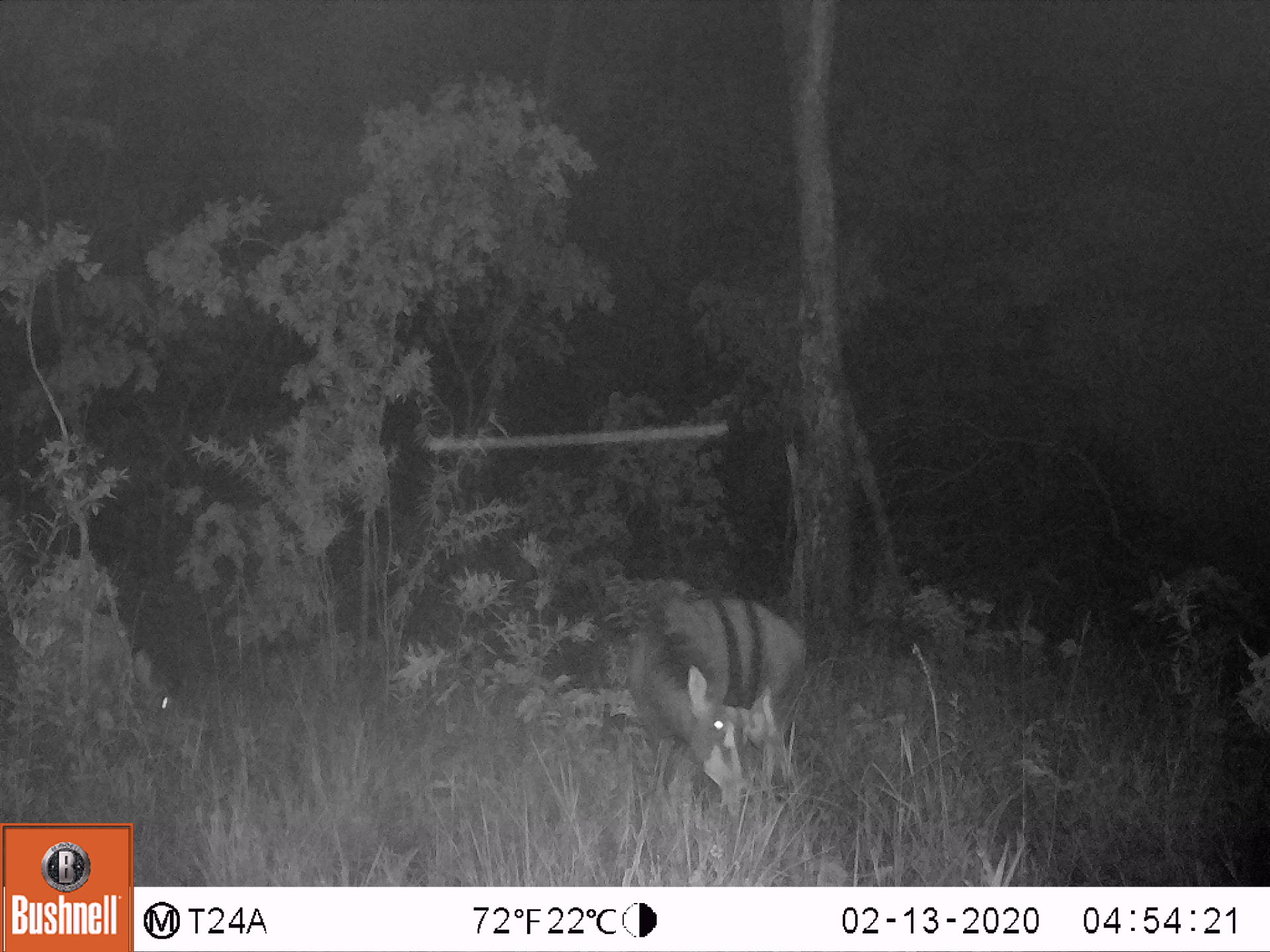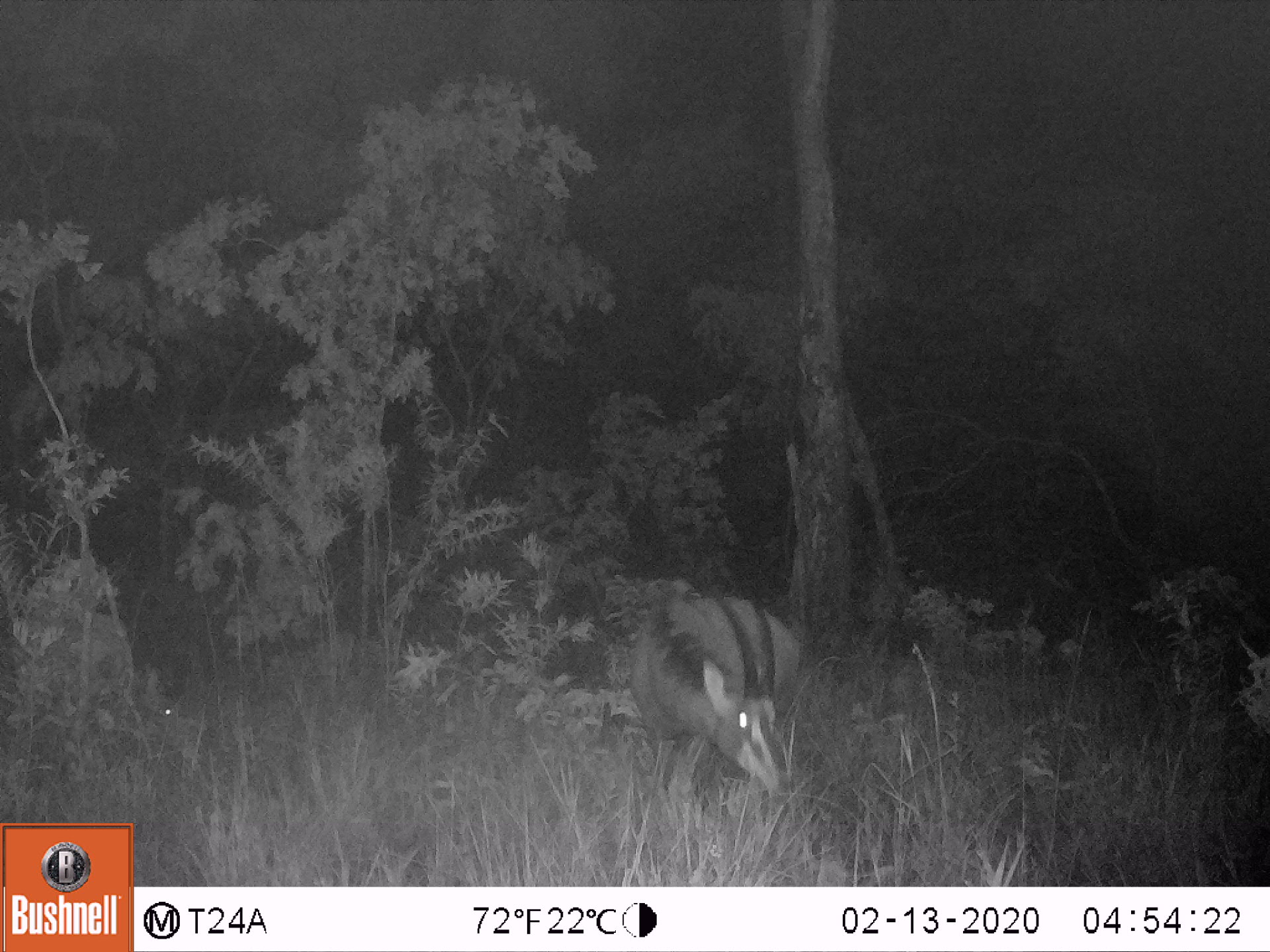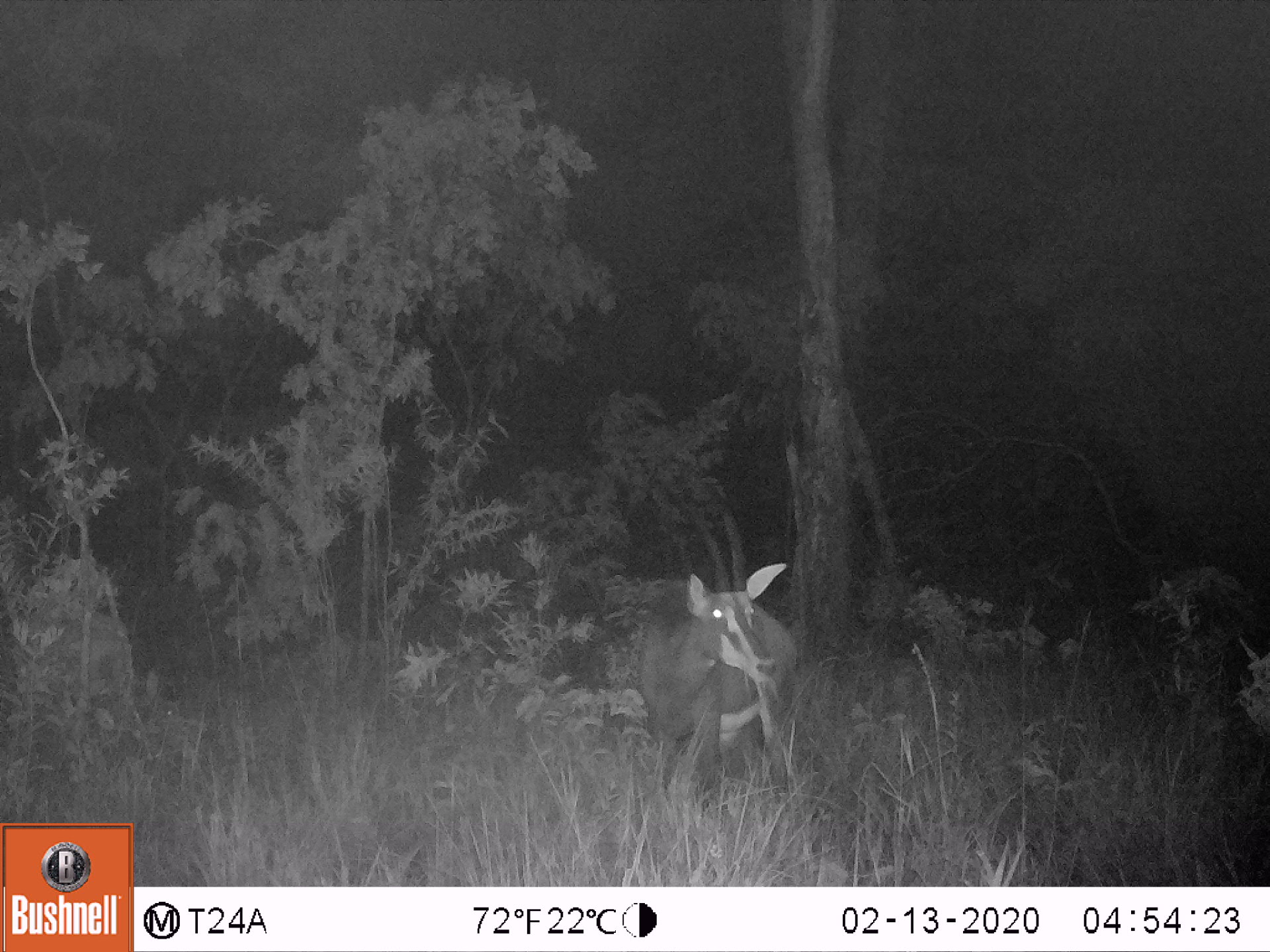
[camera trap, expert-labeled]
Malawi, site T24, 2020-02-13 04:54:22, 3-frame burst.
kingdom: Animalia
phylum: Chordata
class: Mammalia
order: Artiodactyla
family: Bovidae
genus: Hippotragus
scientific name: Hippotragus niger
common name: sable antelope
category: sable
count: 1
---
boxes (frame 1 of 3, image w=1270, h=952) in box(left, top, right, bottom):
sable: box(620, 582, 819, 838)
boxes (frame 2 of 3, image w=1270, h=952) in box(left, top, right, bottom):
sable: box(637, 577, 801, 835)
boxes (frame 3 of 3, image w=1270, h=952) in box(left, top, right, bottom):
sable: box(626, 510, 809, 806)